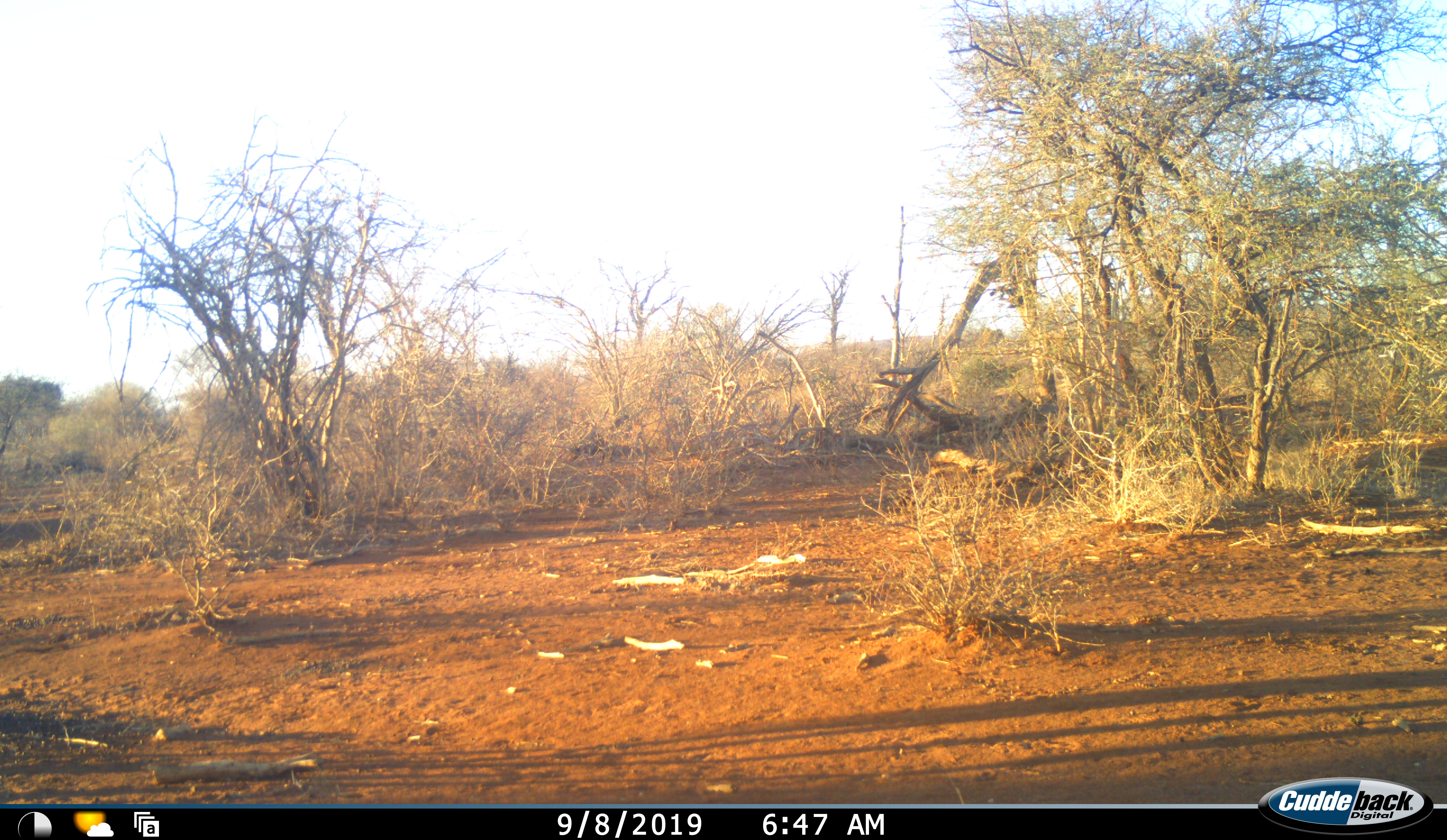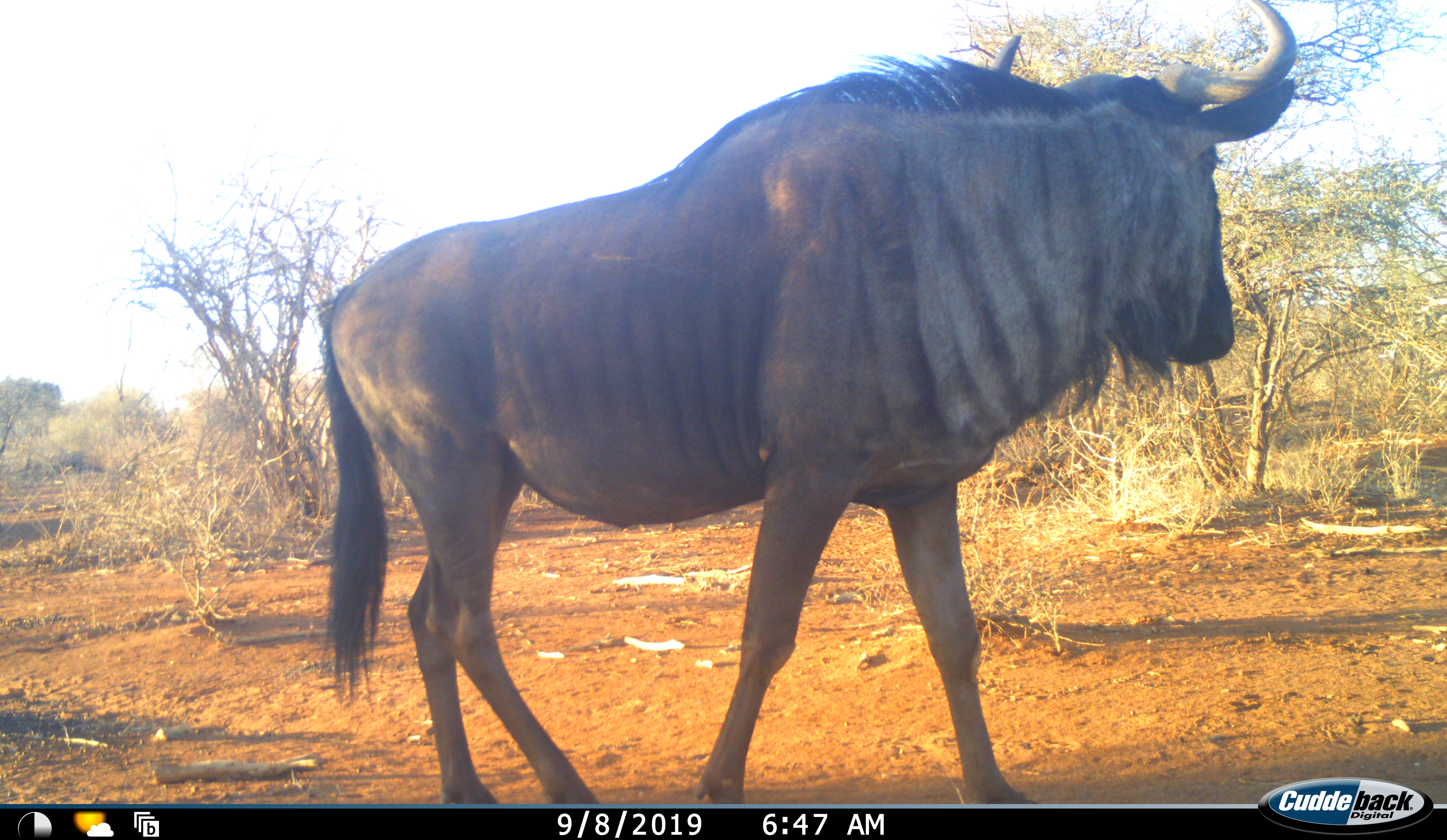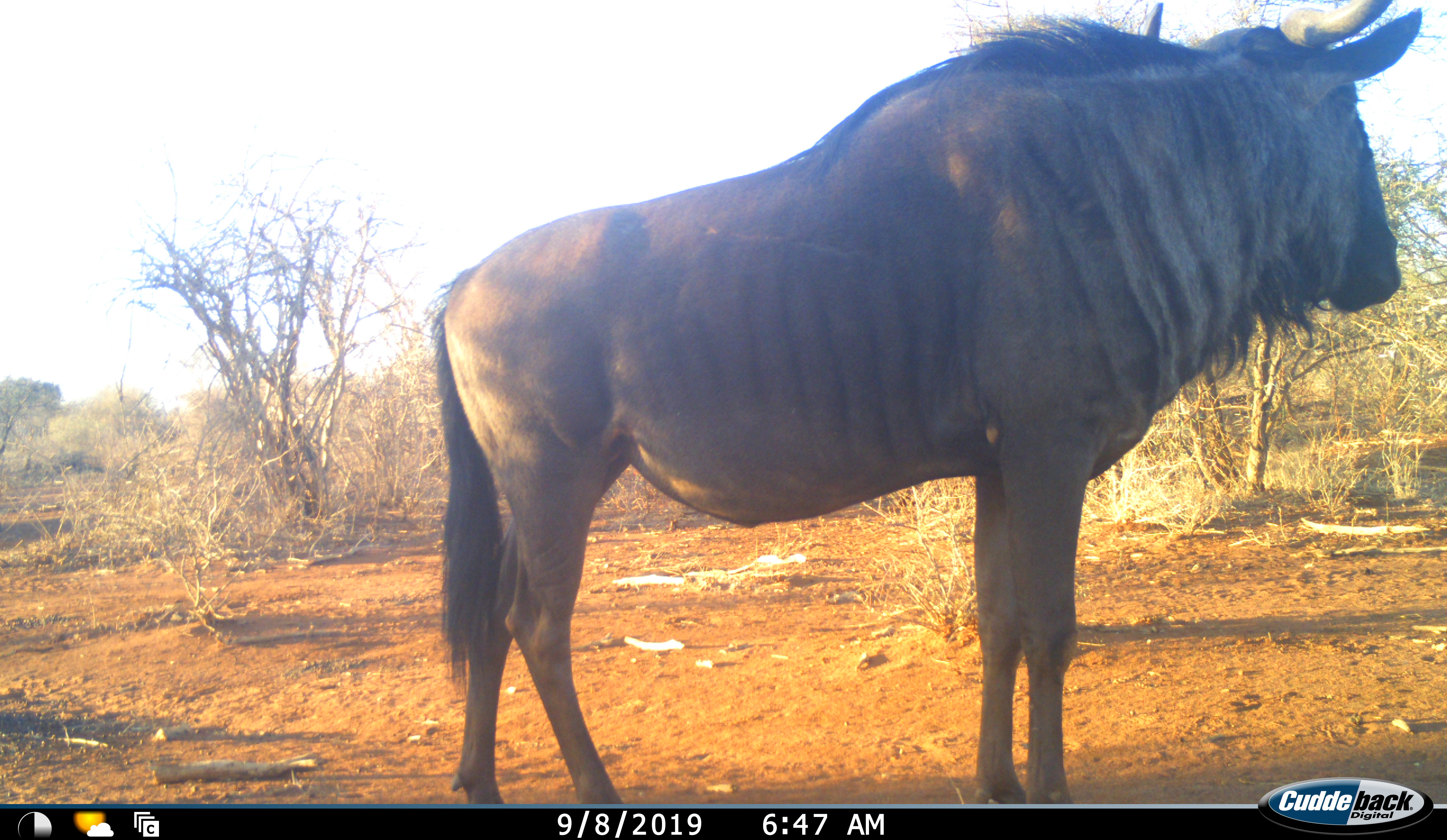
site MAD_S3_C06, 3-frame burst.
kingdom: Animalia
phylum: Chordata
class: Mammalia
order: Artiodactyla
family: Bovidae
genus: Connochaetes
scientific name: Connochaetes taurinus taurinus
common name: blue wildebeest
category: wildebeestblue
Wildebeestblue (blue wildebeest) (Connochaetes taurinus taurinus), count 1. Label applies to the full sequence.